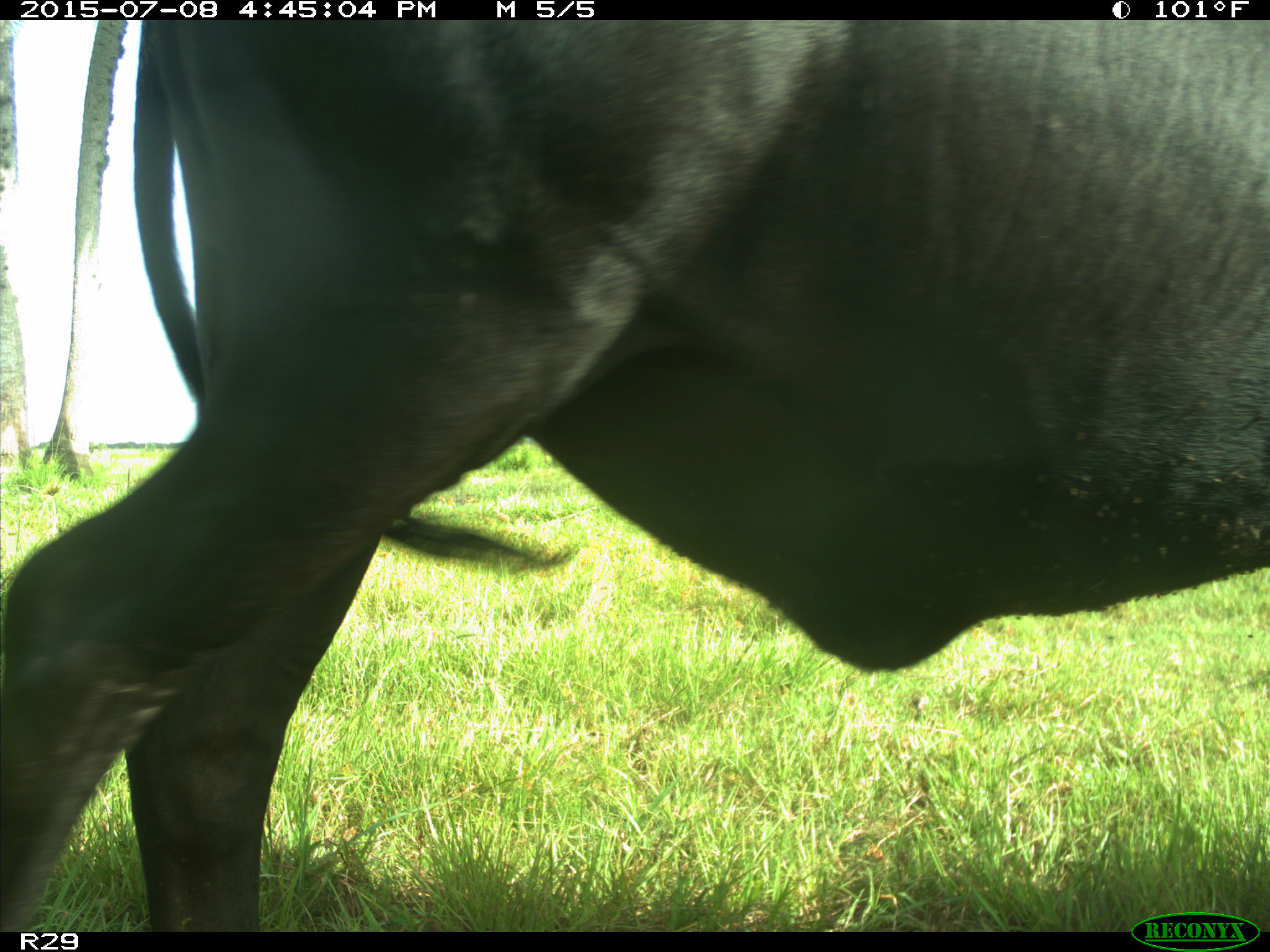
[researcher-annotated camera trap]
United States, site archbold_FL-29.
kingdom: Animalia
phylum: Chordata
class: Mammalia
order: Artiodactyla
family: Bovidae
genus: Bos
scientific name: Bos taurus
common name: domestic cow